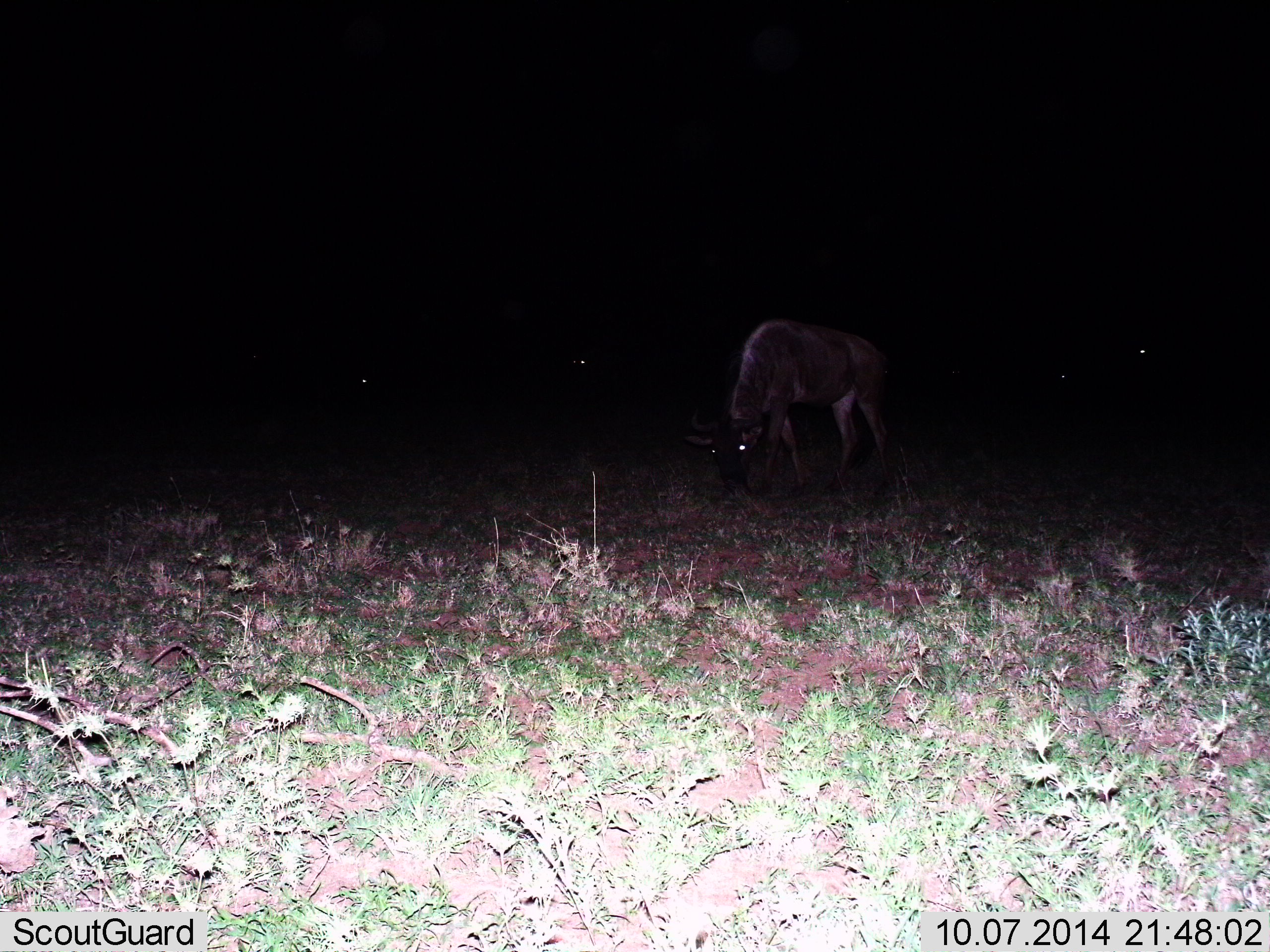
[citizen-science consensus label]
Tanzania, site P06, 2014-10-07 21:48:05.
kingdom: Animalia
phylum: Chordata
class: Mammalia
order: Artiodactyla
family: Bovidae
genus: Connochaetes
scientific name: Connochaetes taurinus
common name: blue wildebeest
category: wildebeest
Wildebeest (blue wildebeest) (Connochaetes taurinus), count 1. Behavior (volunteer vote fractions): standing 30%, resting 10%, moving 0%, interacting 0%. Young present (vote fraction): 0%. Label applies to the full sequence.